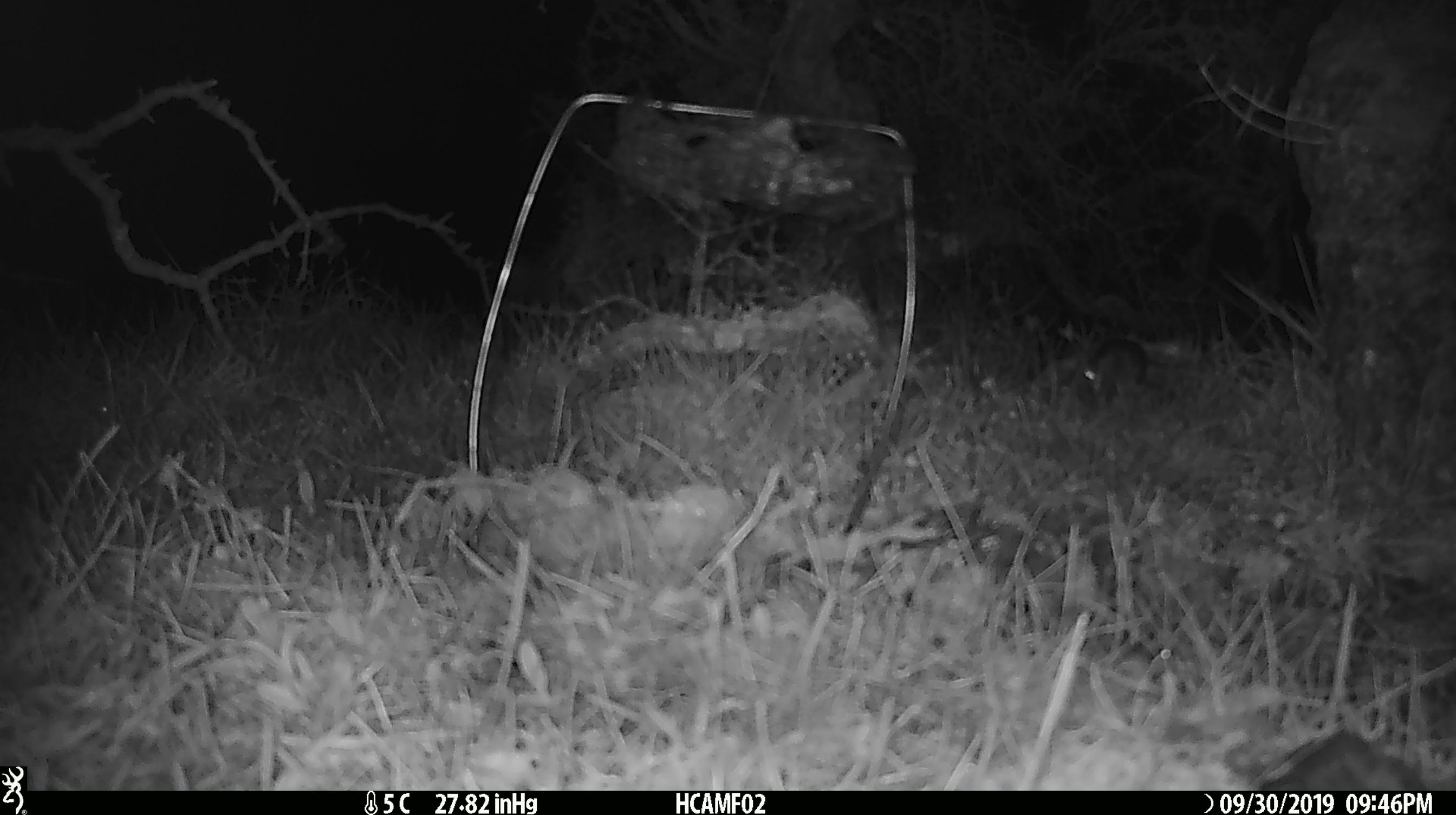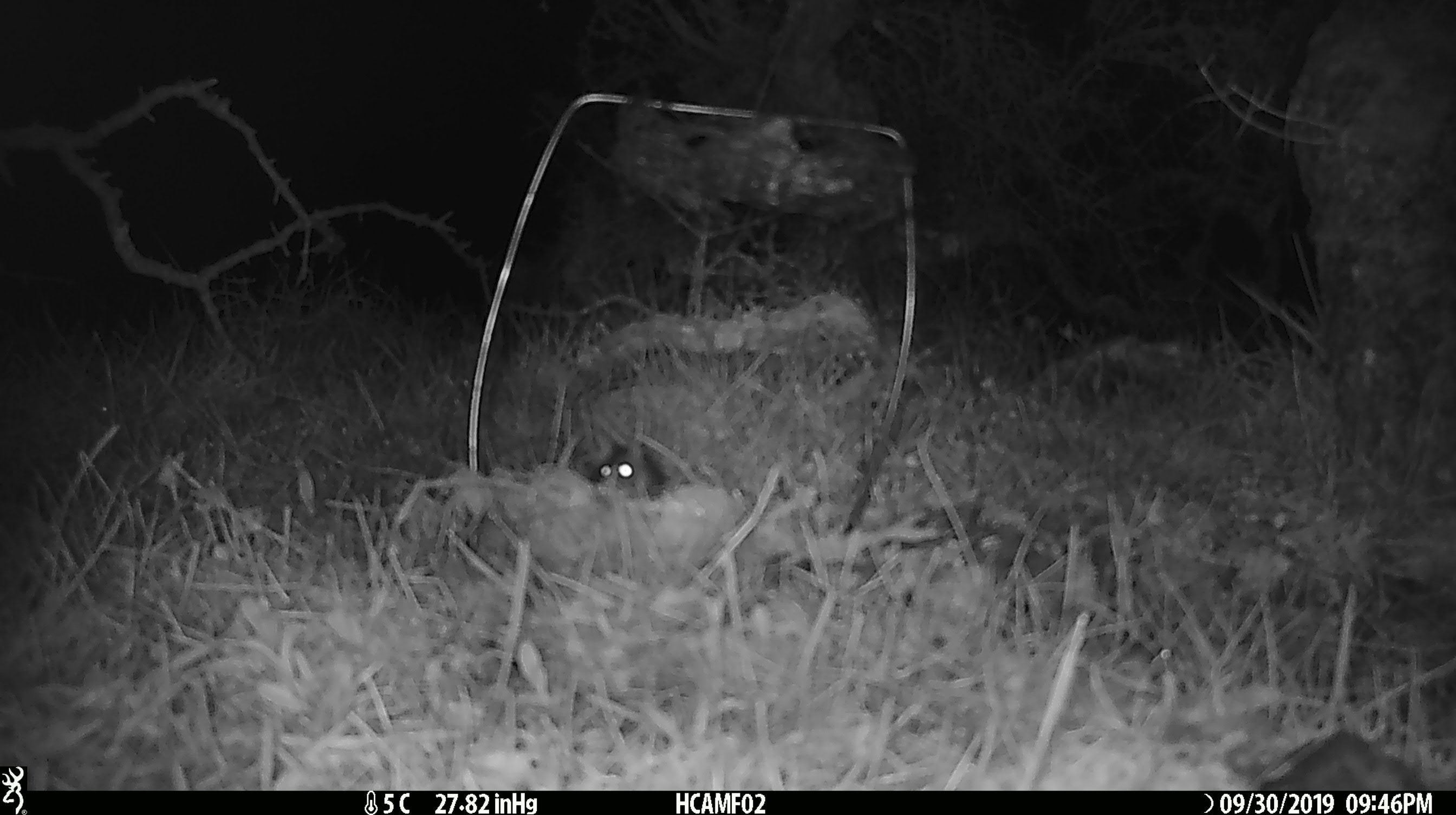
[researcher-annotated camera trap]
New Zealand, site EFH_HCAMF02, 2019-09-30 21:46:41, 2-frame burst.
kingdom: Animalia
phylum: Chordata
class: Mammalia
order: Rodentia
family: Muridae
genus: Mus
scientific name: Mus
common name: mouse